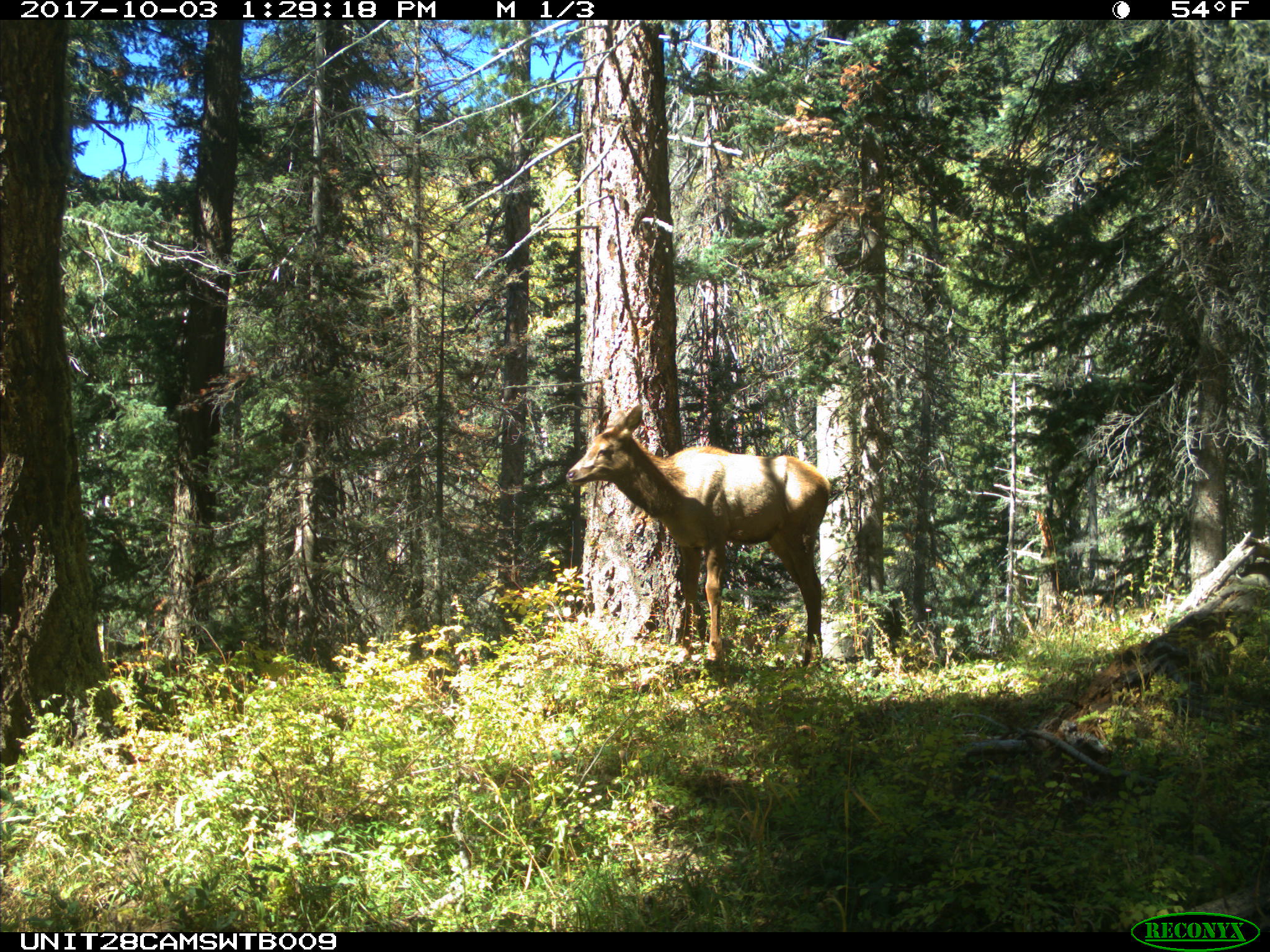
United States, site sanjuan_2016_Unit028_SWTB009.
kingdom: Animalia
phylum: Chordata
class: Mammalia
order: Artiodactyla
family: Cervidae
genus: Cervus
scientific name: Cervus elaphus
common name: red deer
Cervus elaphus (red deer).